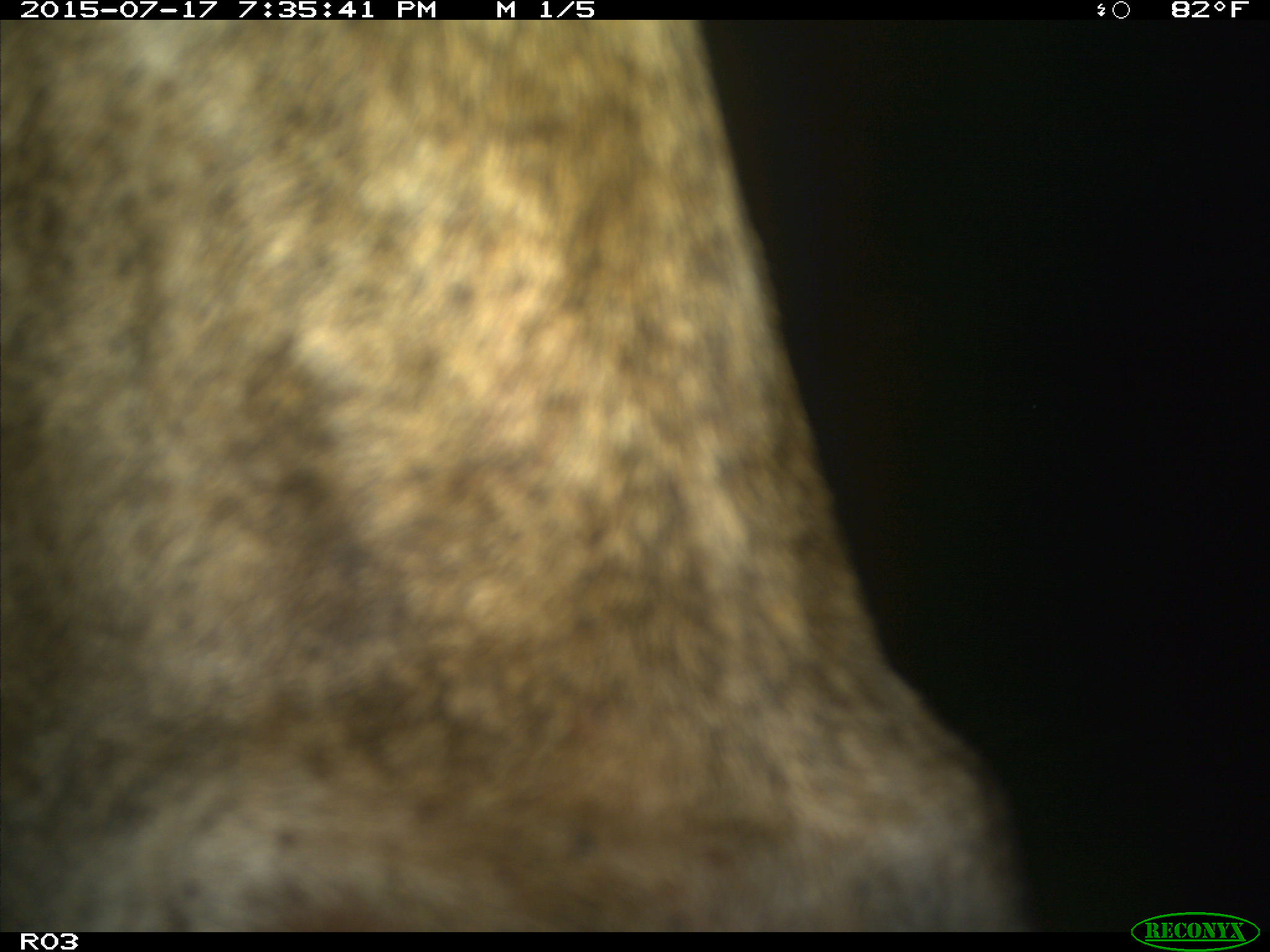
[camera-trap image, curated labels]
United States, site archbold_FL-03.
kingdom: Animalia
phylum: Chordata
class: Mammalia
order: Artiodactyla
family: Bovidae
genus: Bos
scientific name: Bos taurus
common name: domestic cow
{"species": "Bos taurus (domestic cow)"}